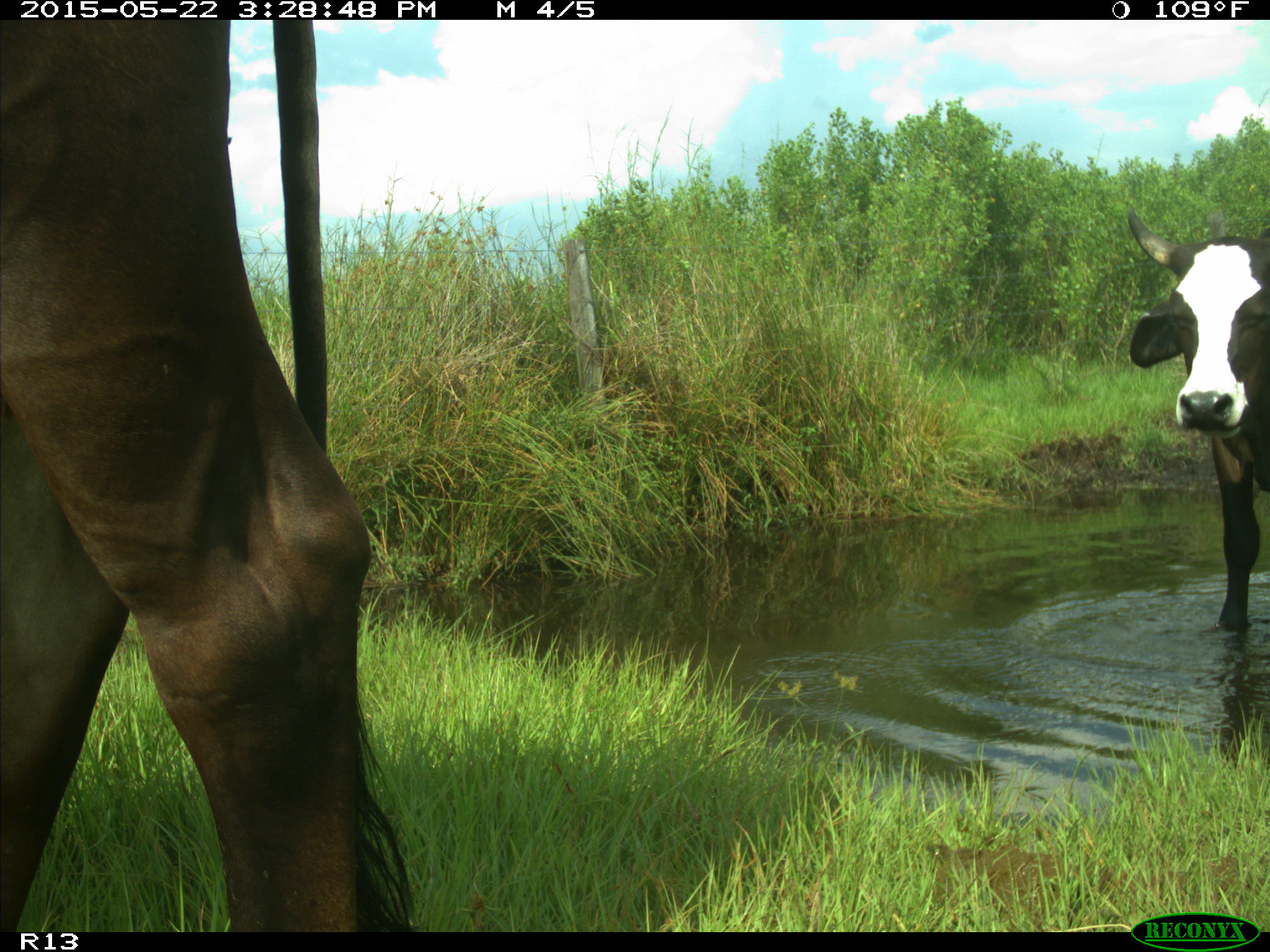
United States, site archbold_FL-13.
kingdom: Animalia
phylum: Chordata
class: Mammalia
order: Artiodactyla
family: Bovidae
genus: Bos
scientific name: Bos taurus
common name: domestic cow